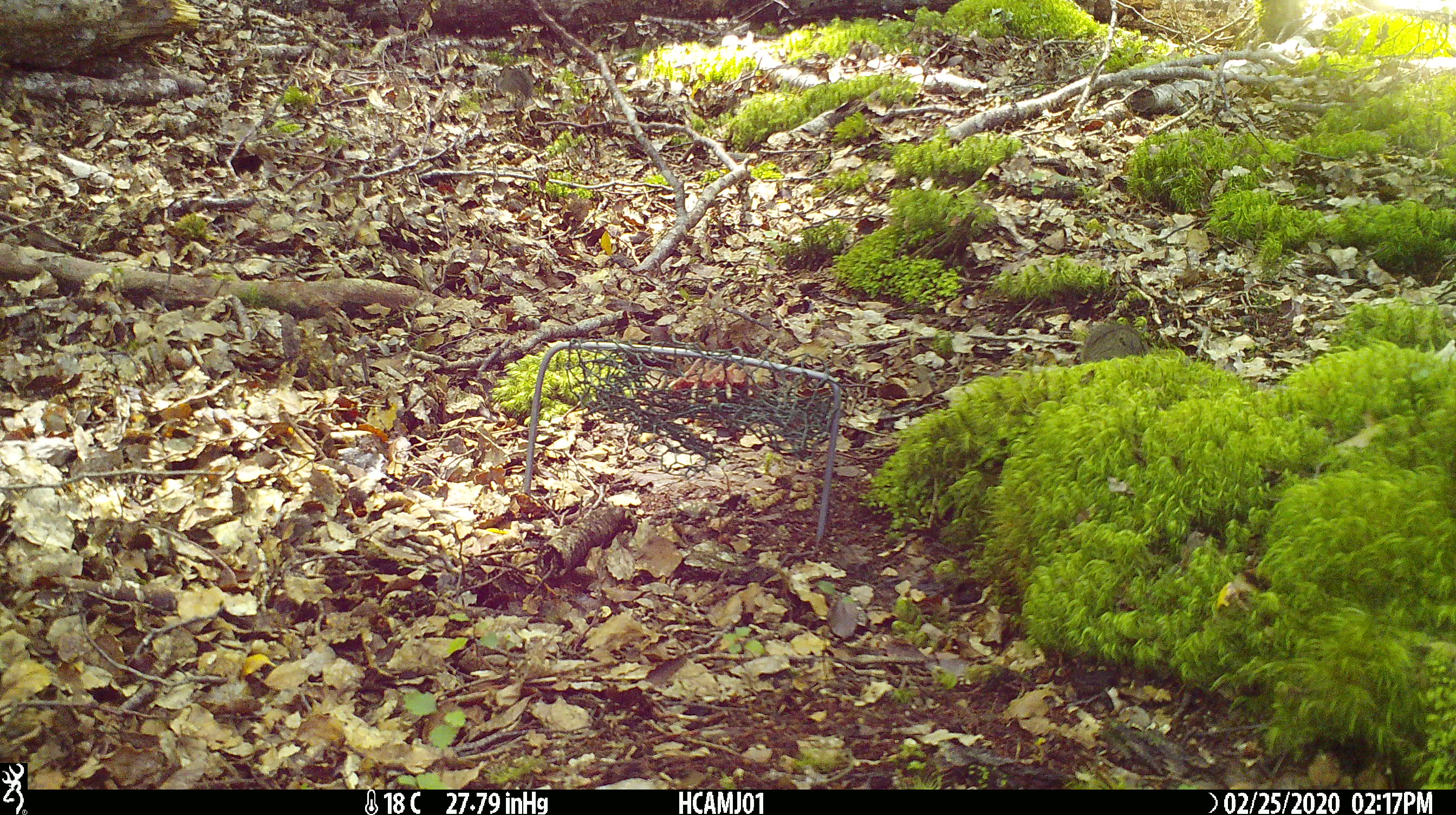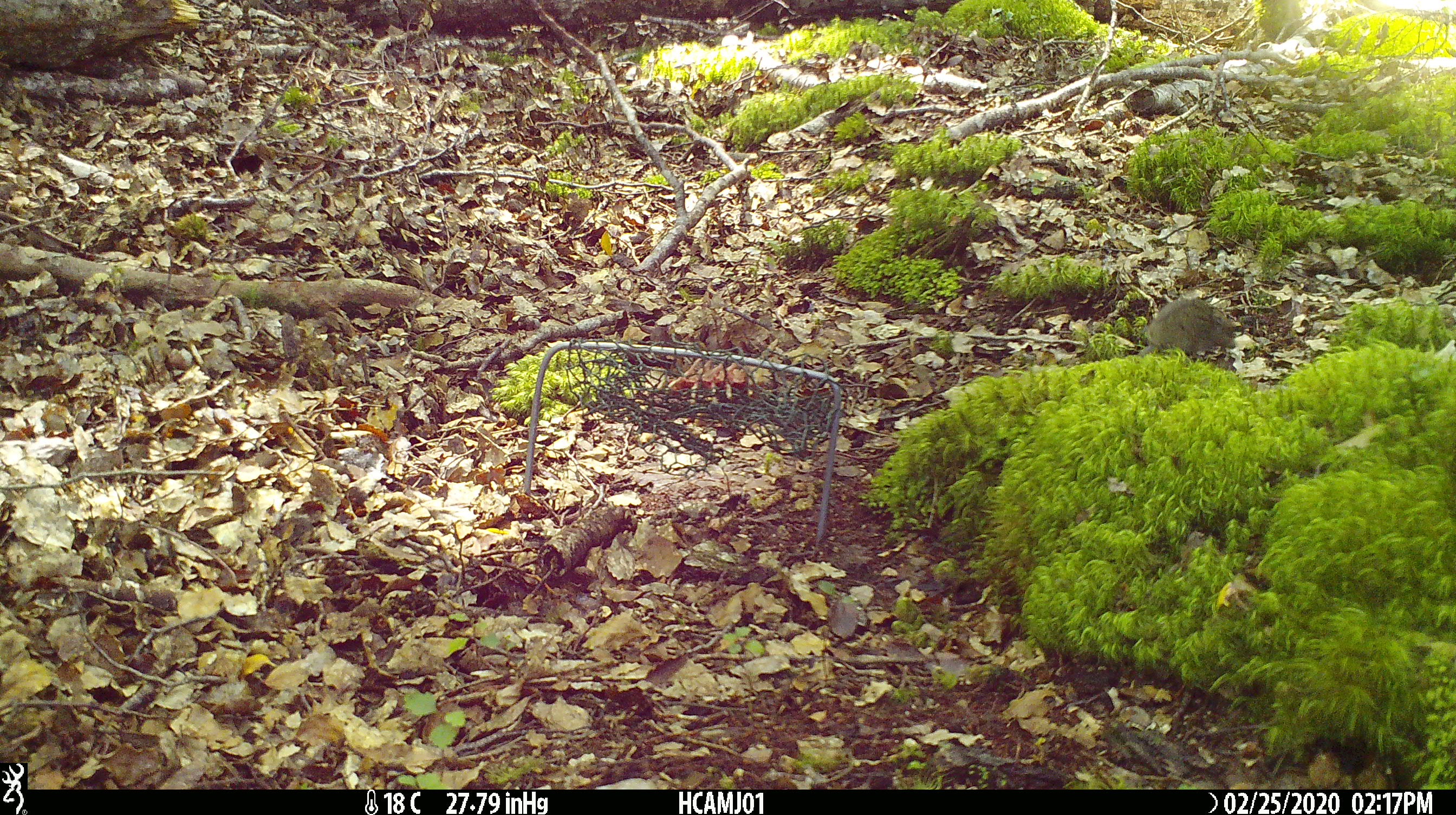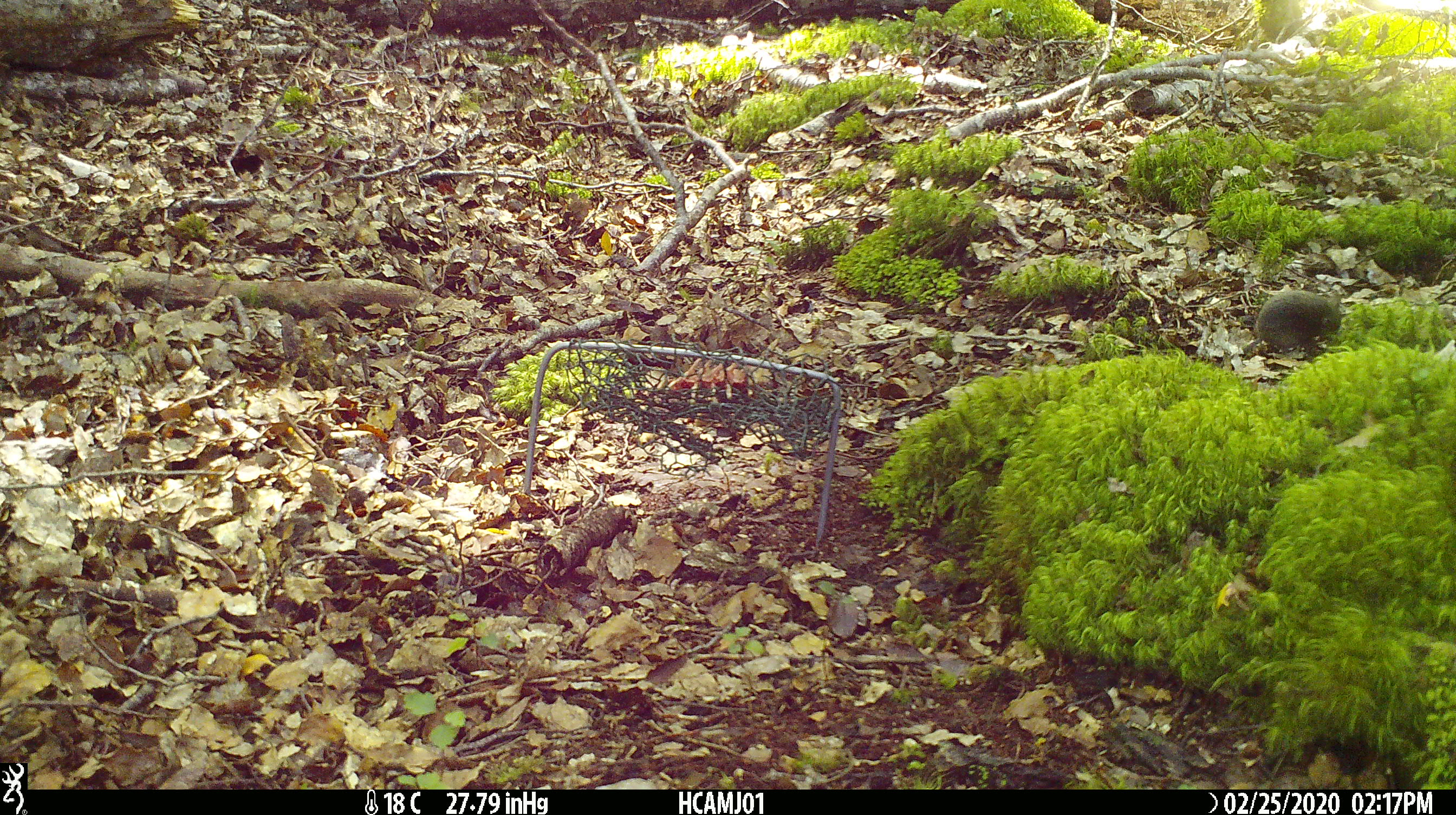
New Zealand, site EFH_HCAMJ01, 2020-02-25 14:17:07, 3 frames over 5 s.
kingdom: Animalia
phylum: Chordata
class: Mammalia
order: Rodentia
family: Muridae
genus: Mus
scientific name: Mus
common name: mouse